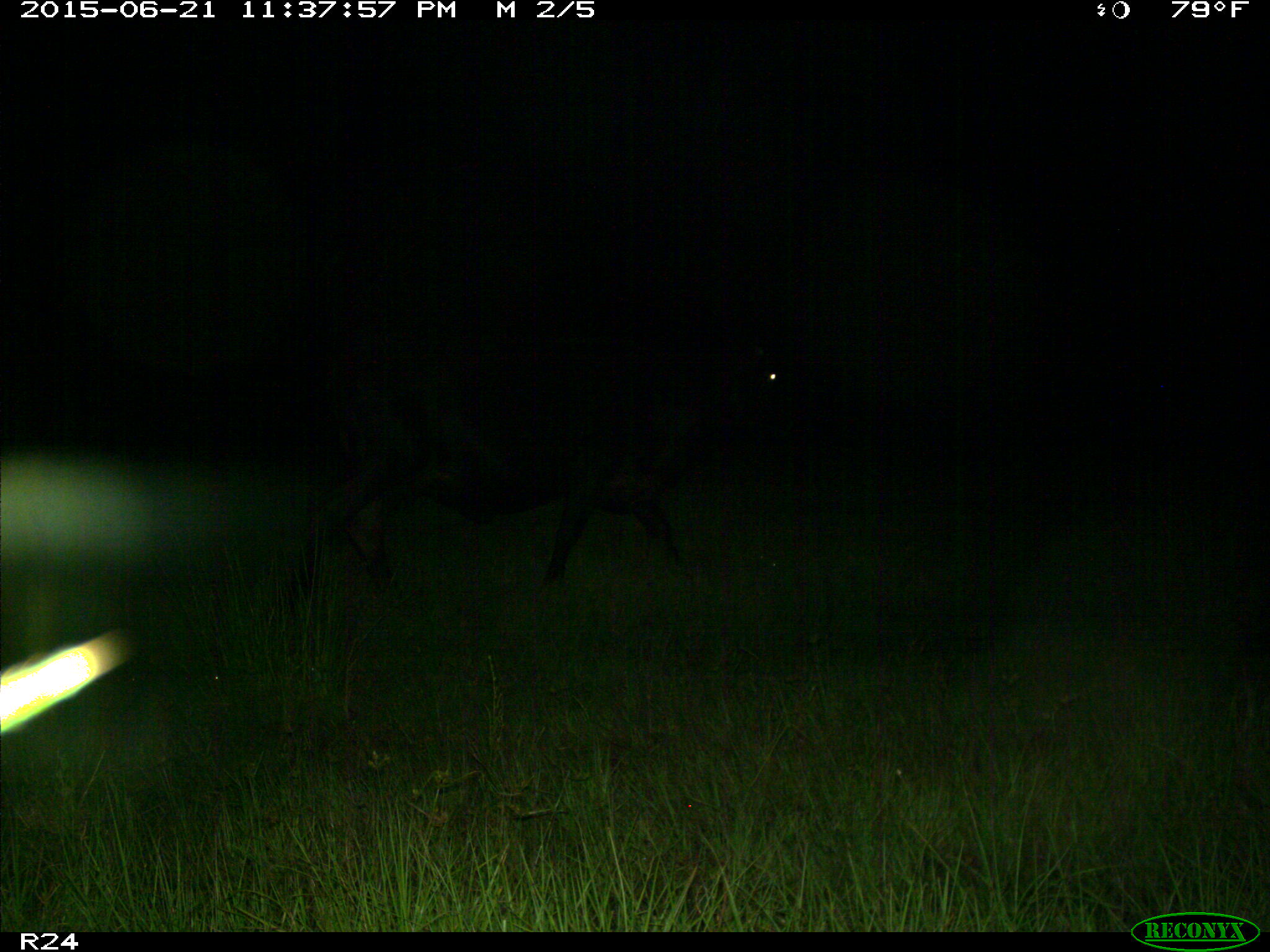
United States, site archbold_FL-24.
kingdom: Animalia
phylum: Chordata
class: Mammalia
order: Artiodactyla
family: Bovidae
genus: Bos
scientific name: Bos taurus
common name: domestic cow